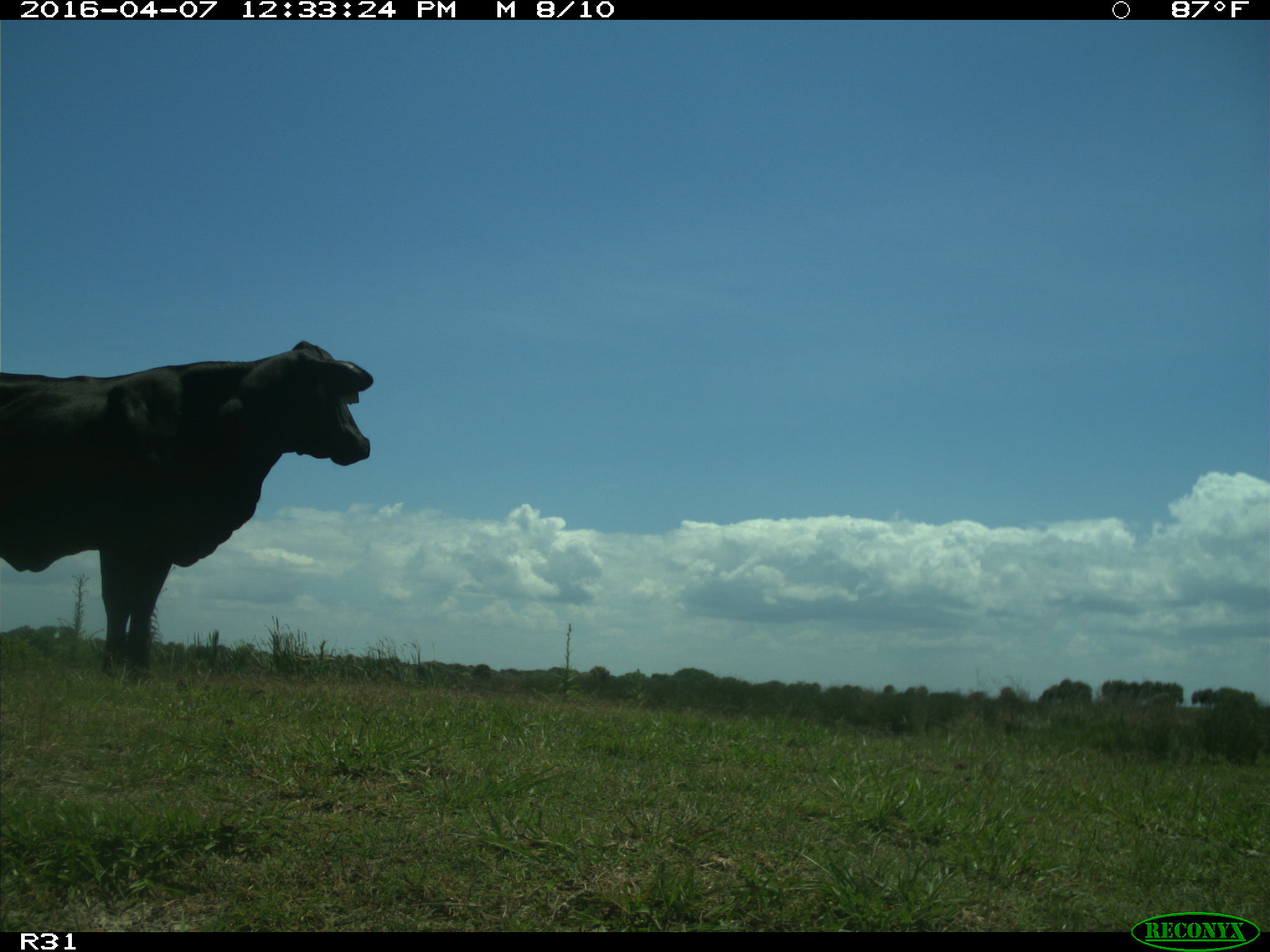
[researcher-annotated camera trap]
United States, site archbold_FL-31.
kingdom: Animalia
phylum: Chordata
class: Mammalia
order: Artiodactyla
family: Bovidae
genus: Bos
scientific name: Bos taurus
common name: domestic cow